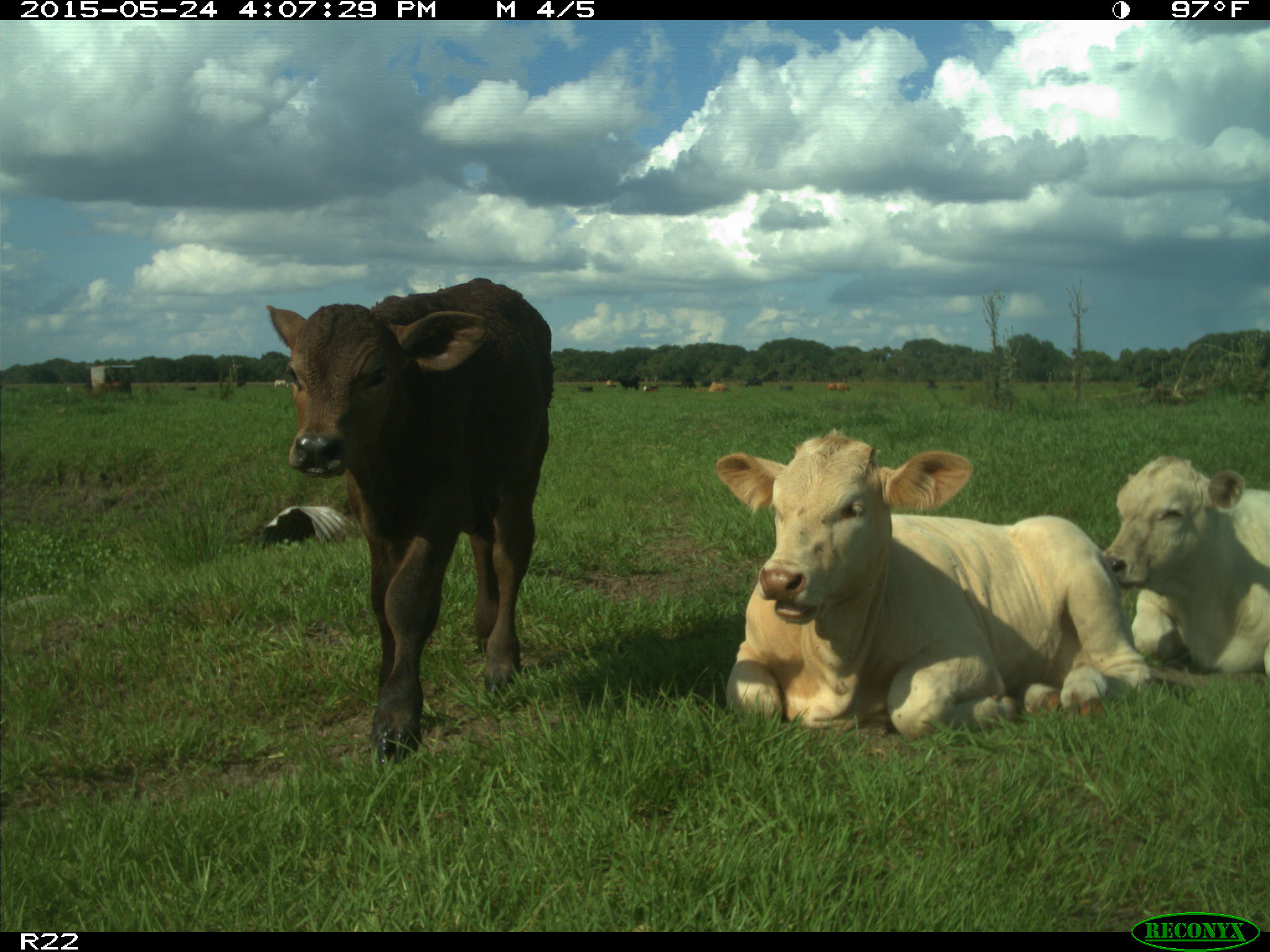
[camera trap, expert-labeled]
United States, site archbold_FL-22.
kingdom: Animalia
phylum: Chordata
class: Mammalia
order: Artiodactyla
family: Bovidae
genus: Bos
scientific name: Bos taurus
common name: domestic cow